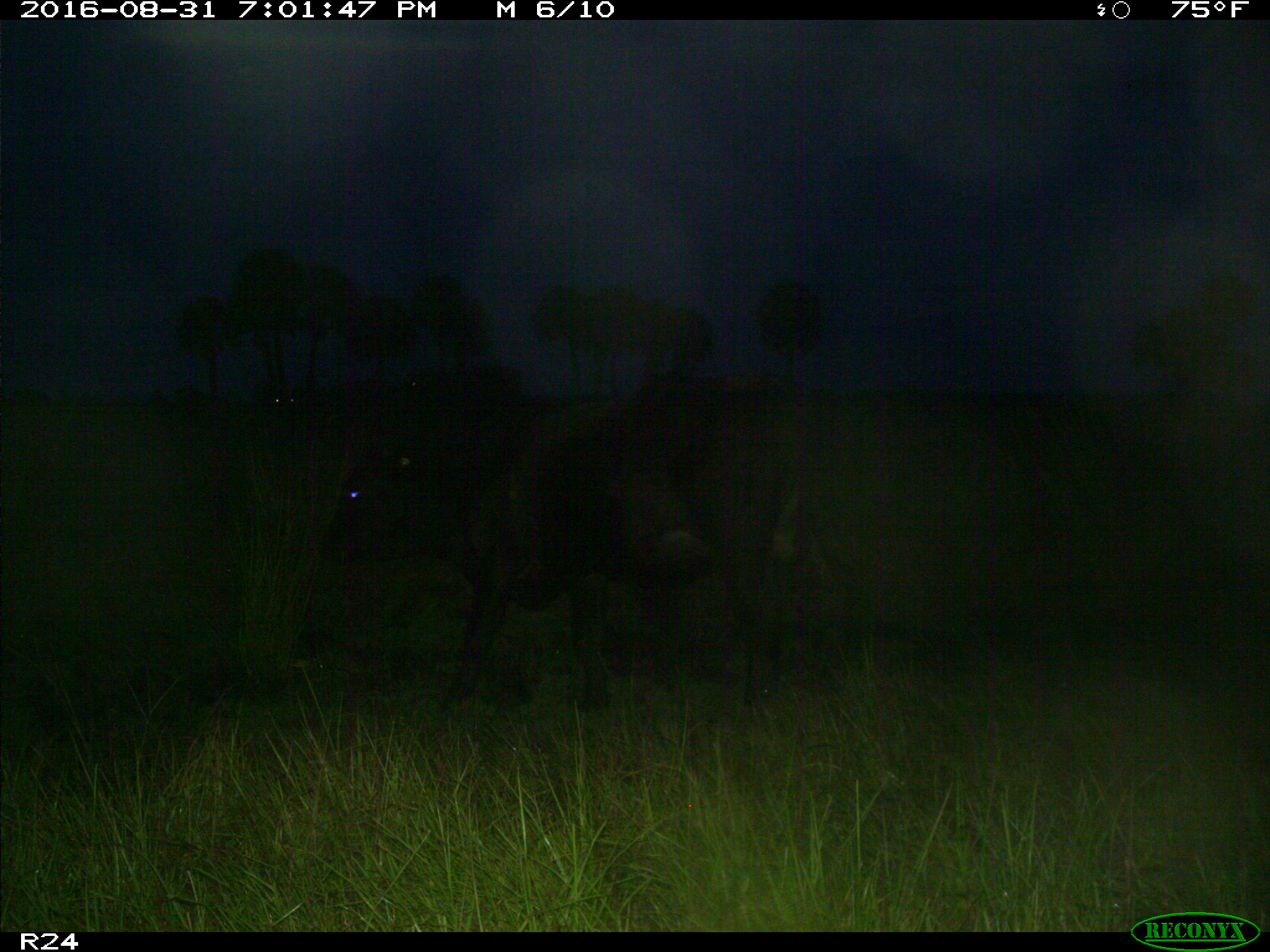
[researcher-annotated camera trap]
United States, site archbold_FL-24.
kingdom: Animalia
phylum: Chordata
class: Mammalia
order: Artiodactyla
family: Bovidae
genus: Bos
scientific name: Bos taurus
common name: domestic cow